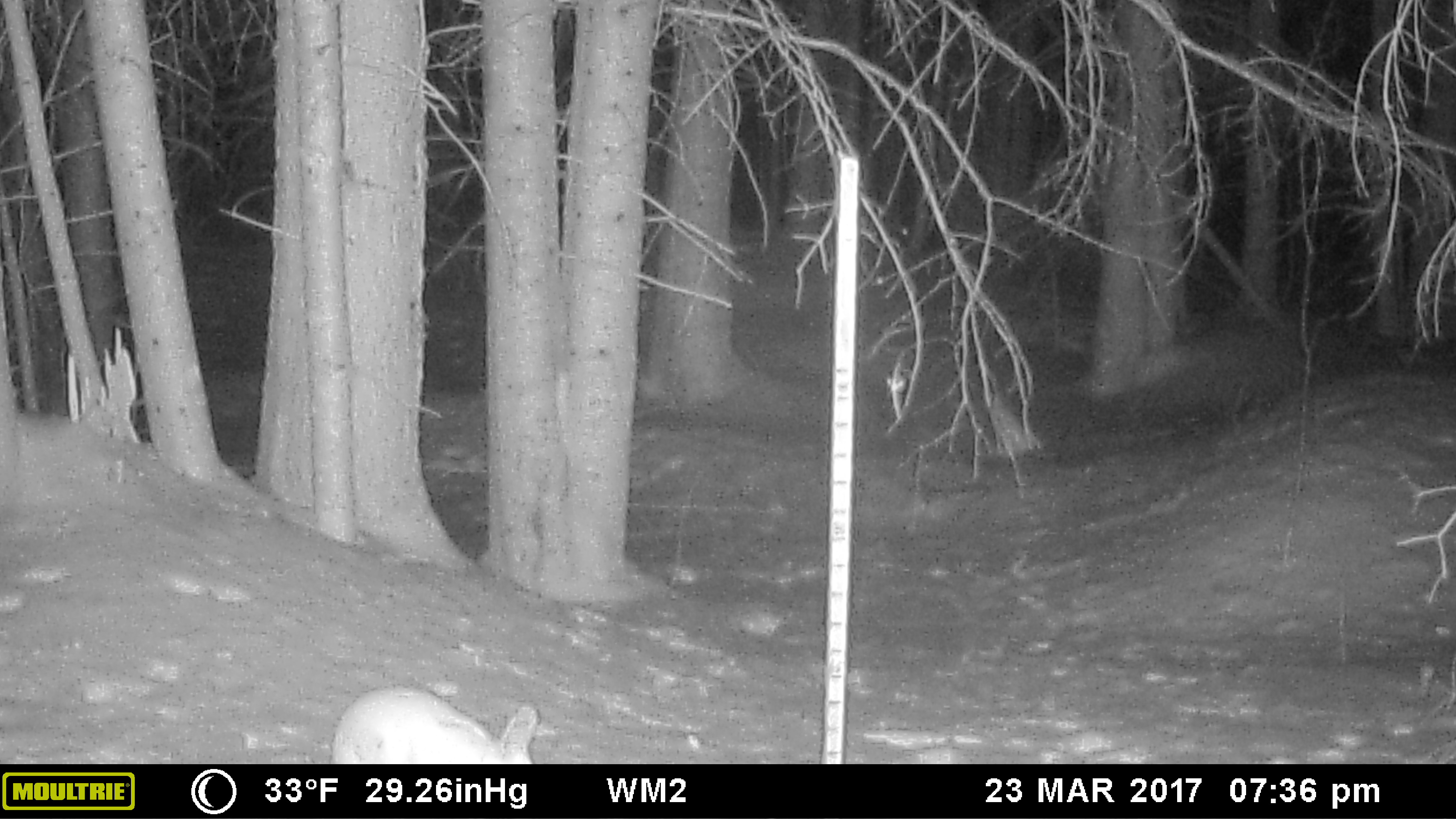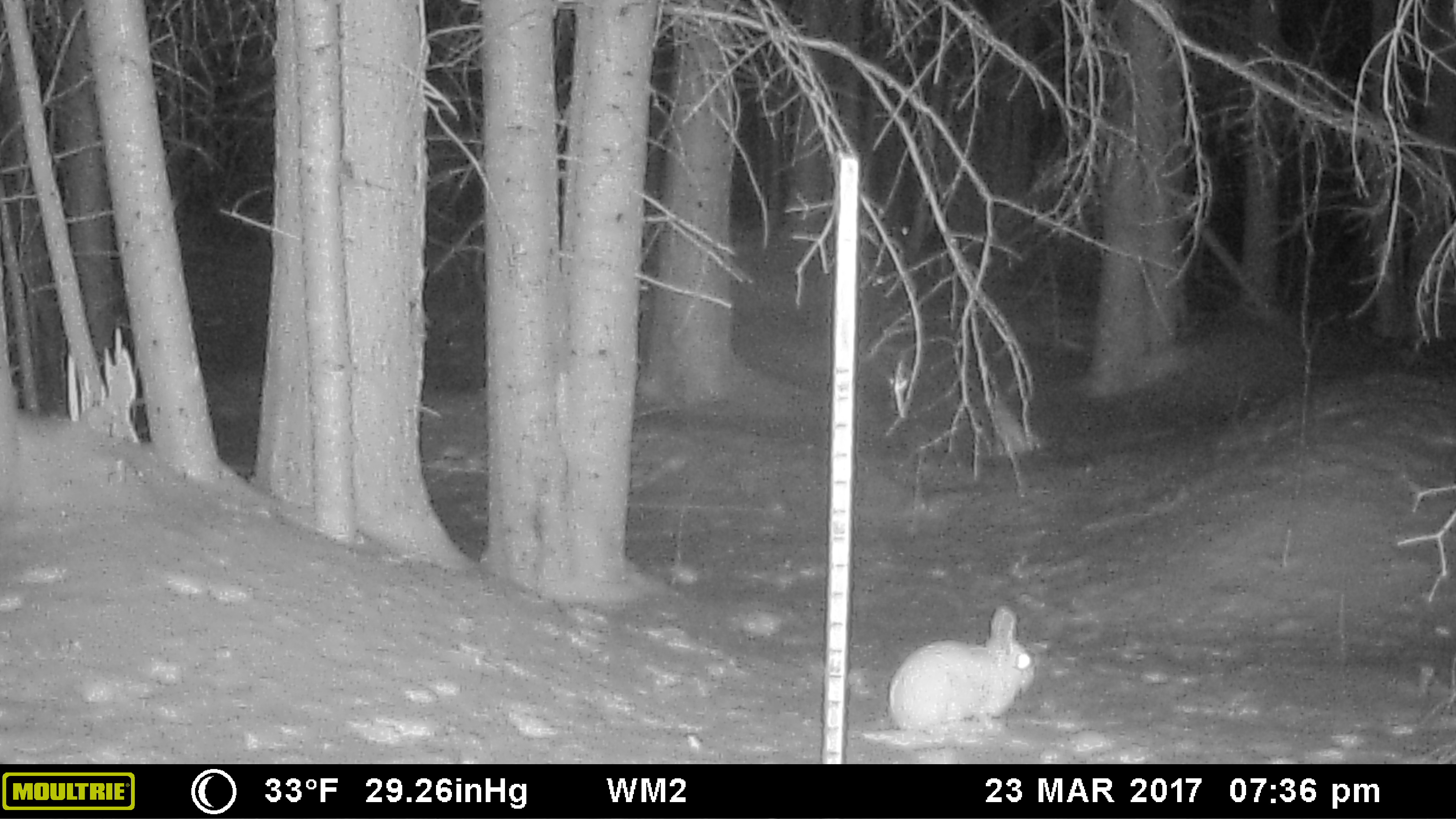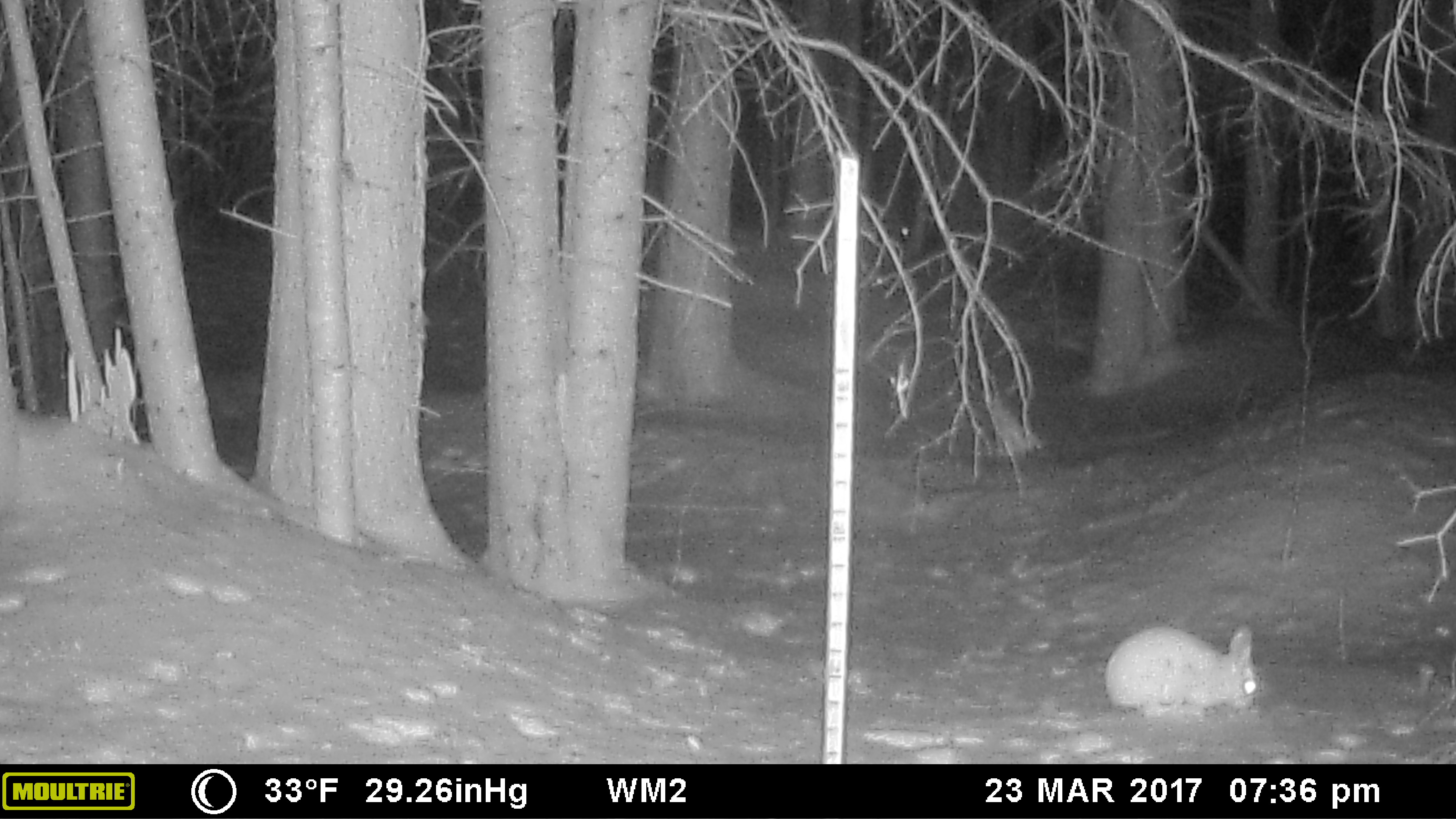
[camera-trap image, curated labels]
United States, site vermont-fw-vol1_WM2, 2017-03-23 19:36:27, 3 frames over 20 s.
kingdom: Animalia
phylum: Chordata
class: Mammalia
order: Lagomorpha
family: Leporidae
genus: Lepus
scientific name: Lepus americanus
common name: snowshoe hare